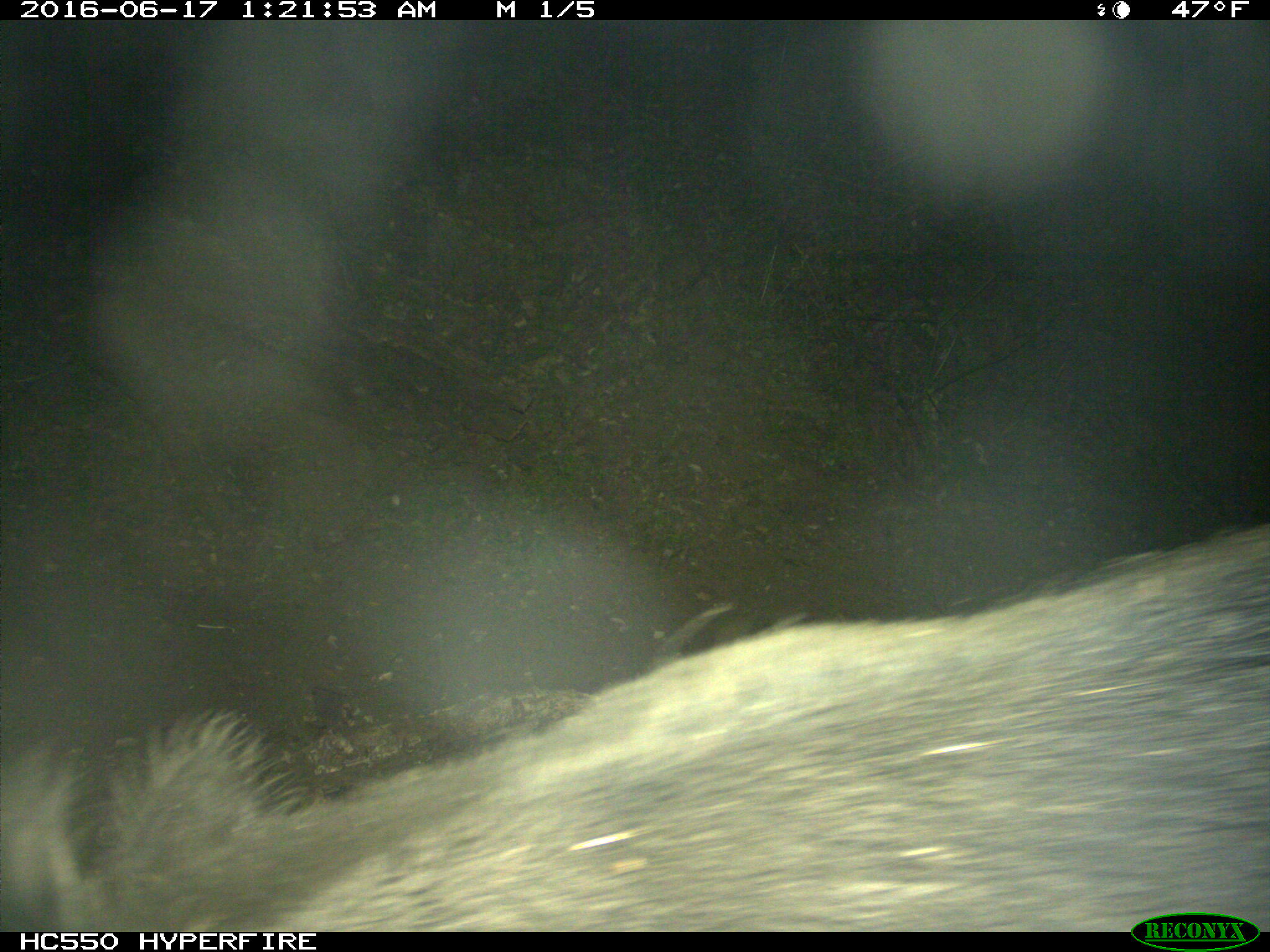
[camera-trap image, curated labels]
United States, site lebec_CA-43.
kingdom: Animalia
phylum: Chordata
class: Mammalia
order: Artiodactyla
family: Suidae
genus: Sus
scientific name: Sus scrofa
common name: wild boar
Sus scrofa (wild boar).